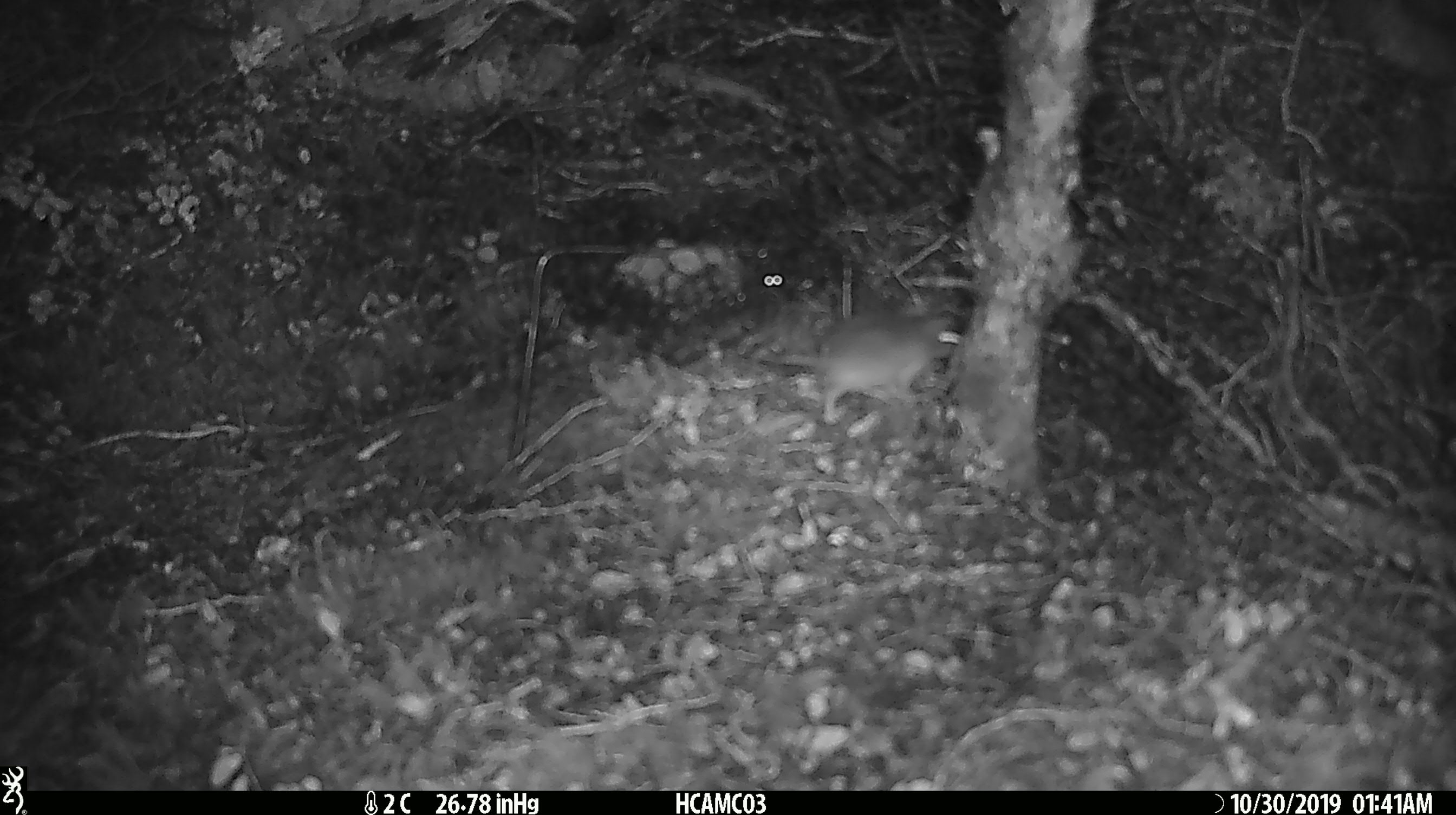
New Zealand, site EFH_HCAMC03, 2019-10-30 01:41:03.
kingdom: Animalia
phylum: Chordata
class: Mammalia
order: Rodentia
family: Muridae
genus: Mus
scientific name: Mus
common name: mouse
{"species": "mouse (Mus)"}